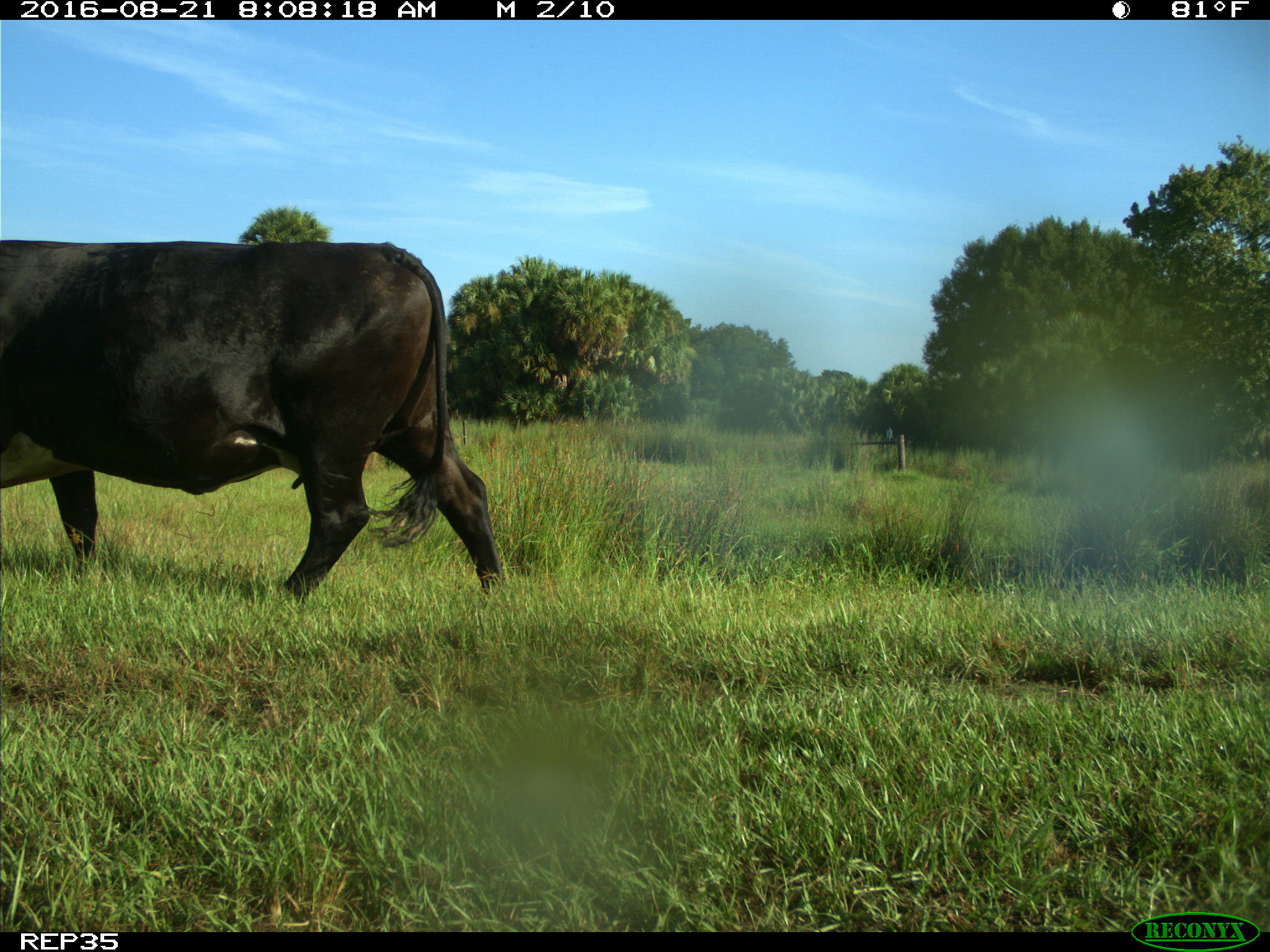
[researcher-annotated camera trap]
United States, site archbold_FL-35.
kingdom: Animalia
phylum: Chordata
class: Mammalia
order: Artiodactyla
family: Bovidae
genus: Bos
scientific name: Bos taurus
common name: domestic cow